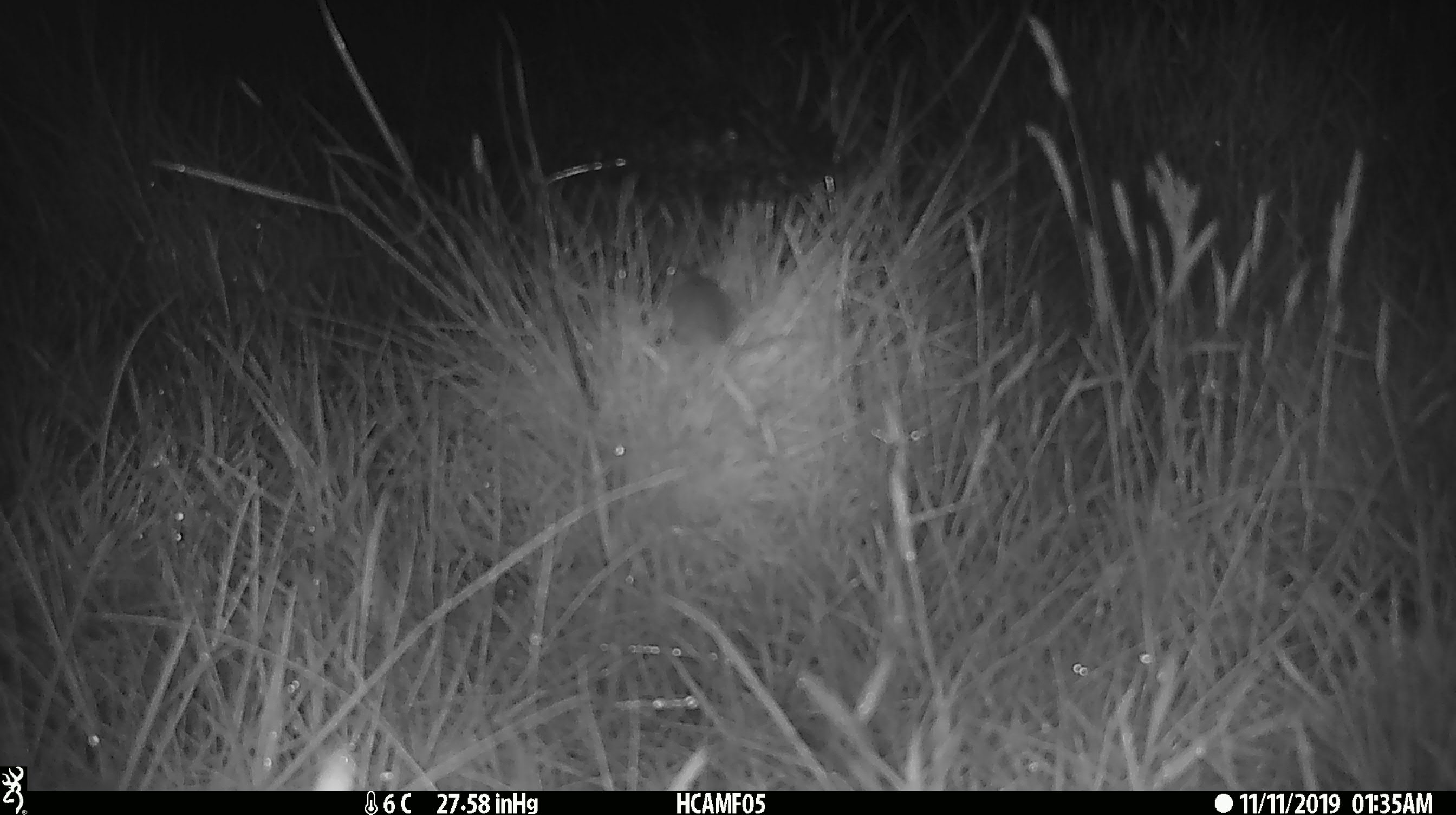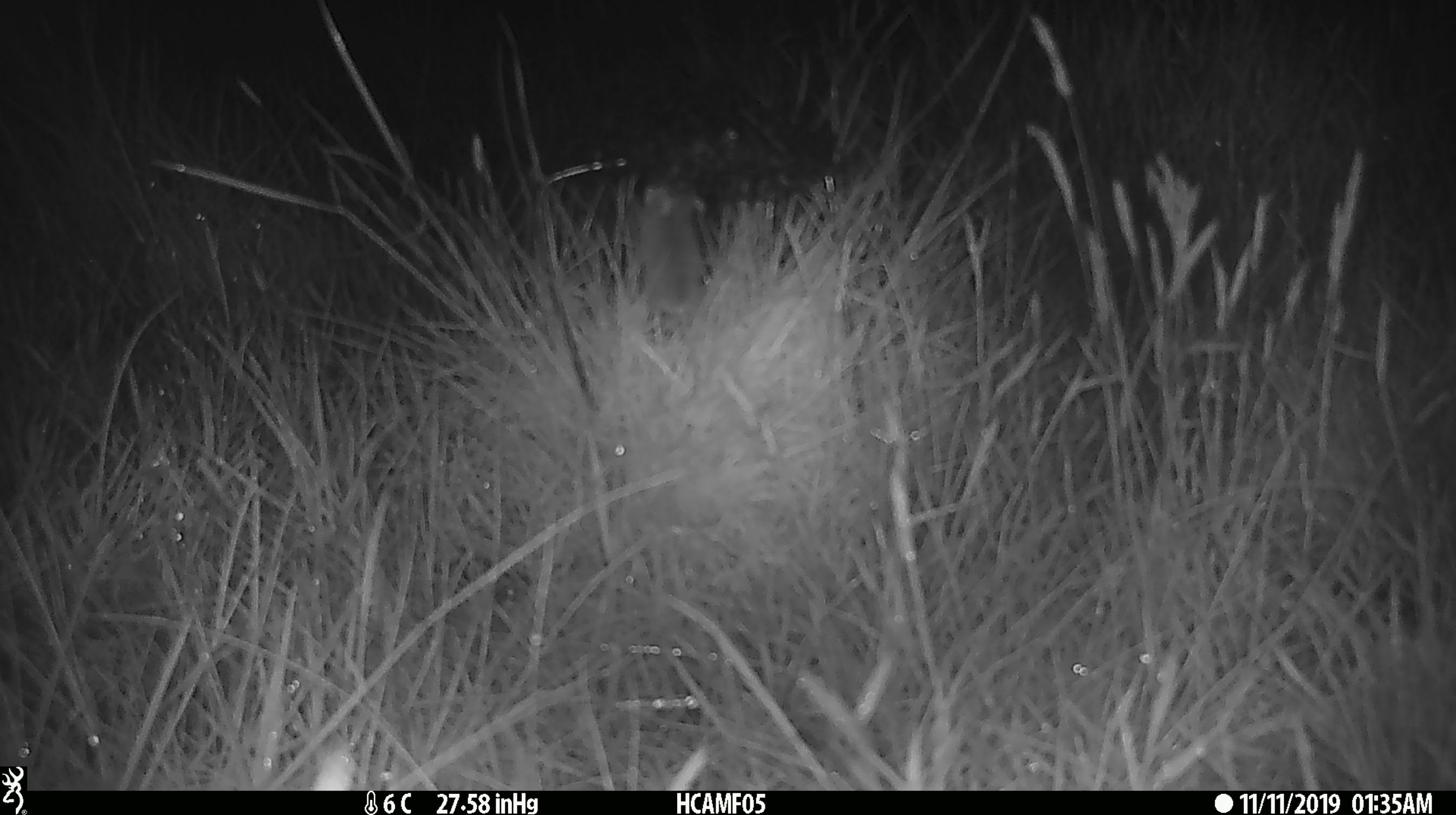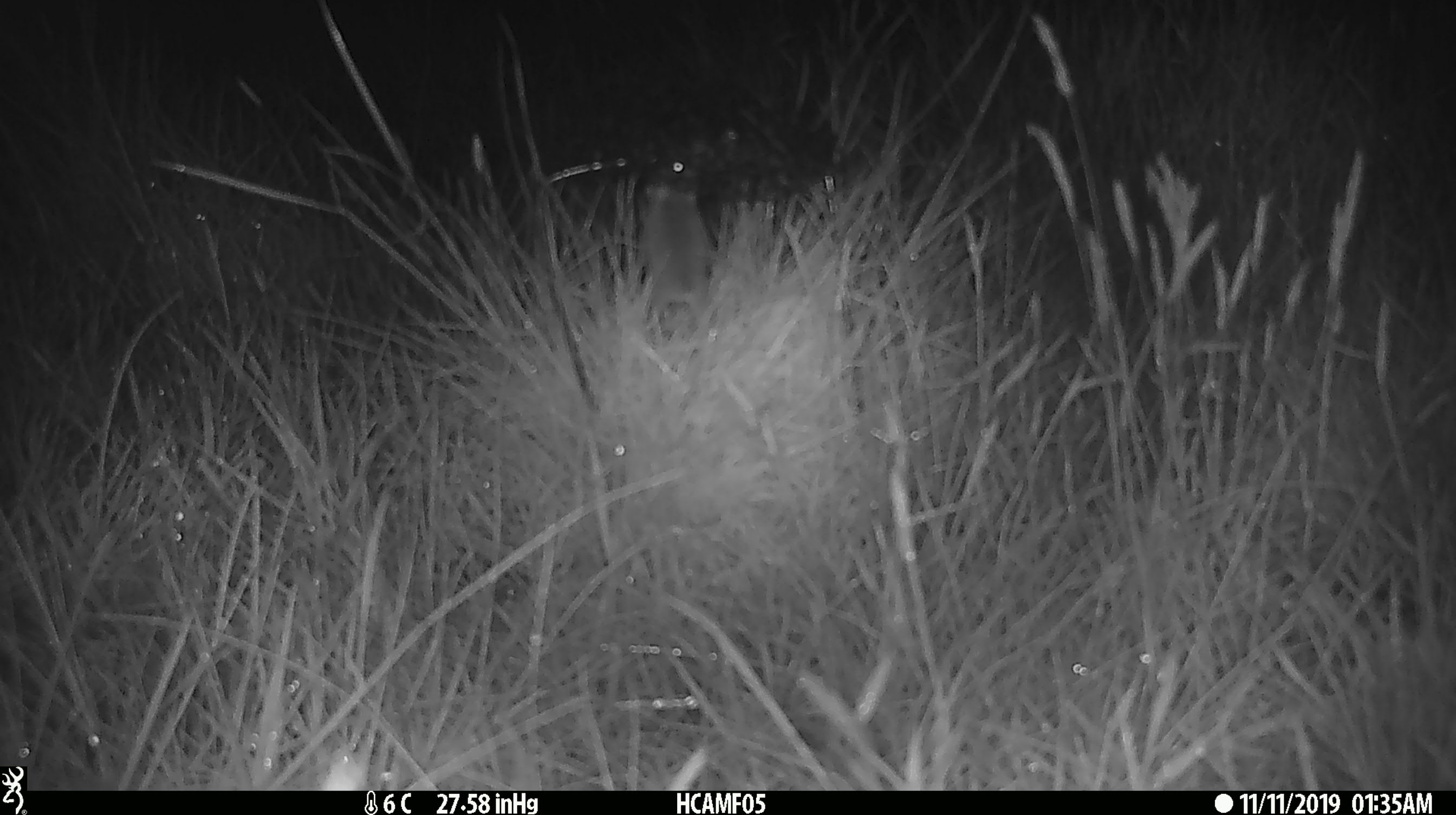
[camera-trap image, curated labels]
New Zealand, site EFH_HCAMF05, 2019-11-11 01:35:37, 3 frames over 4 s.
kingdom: Animalia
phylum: Chordata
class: Mammalia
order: Rodentia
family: Muridae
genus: Mus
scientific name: Mus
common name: mouse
Mouse (Mus).